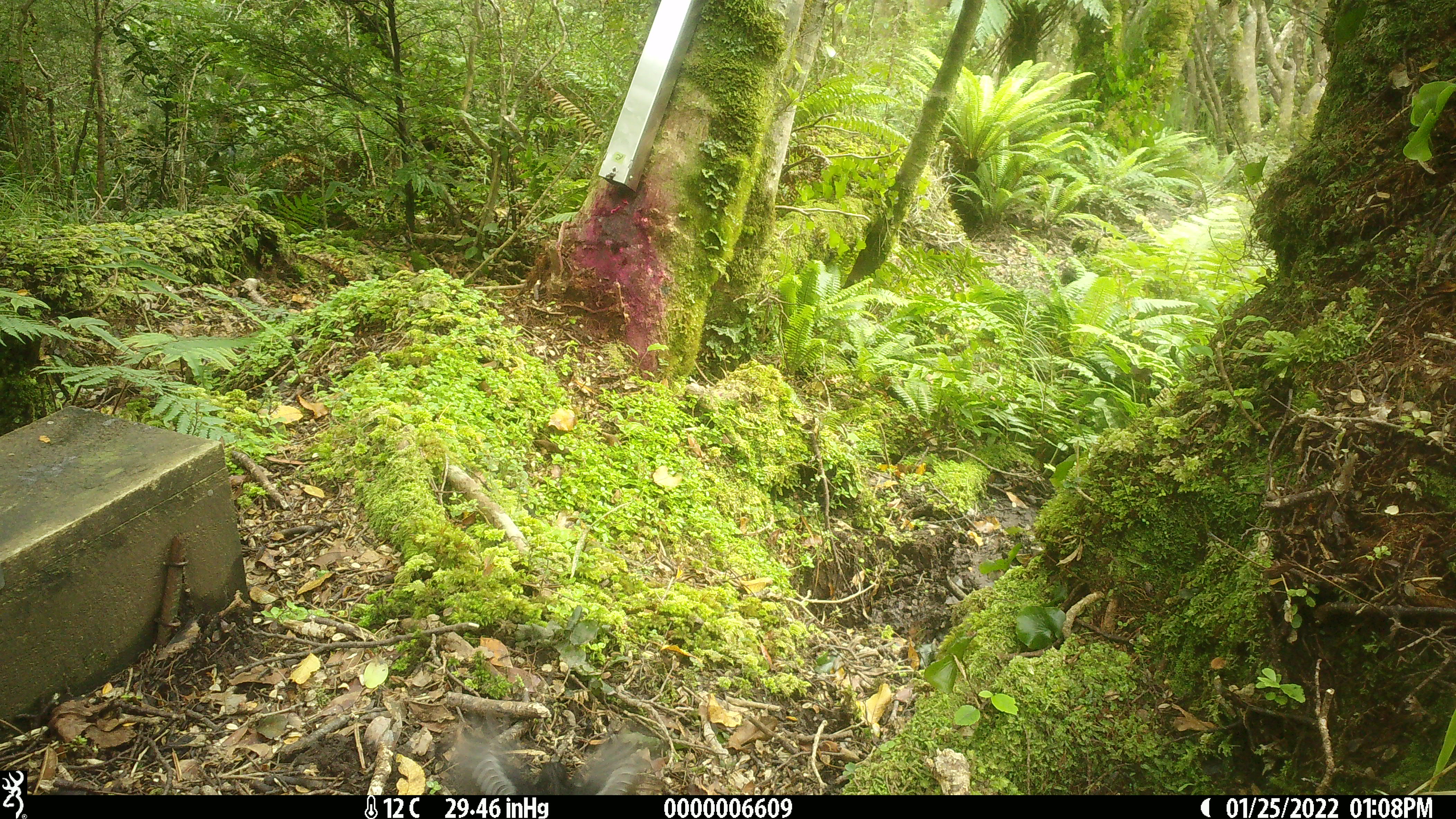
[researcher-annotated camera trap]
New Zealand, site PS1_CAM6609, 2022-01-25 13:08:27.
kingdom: Animalia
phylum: Chordata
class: Aves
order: Passeriformes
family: Petroicidae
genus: Petroica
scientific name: Petroica macrocephala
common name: tomtit